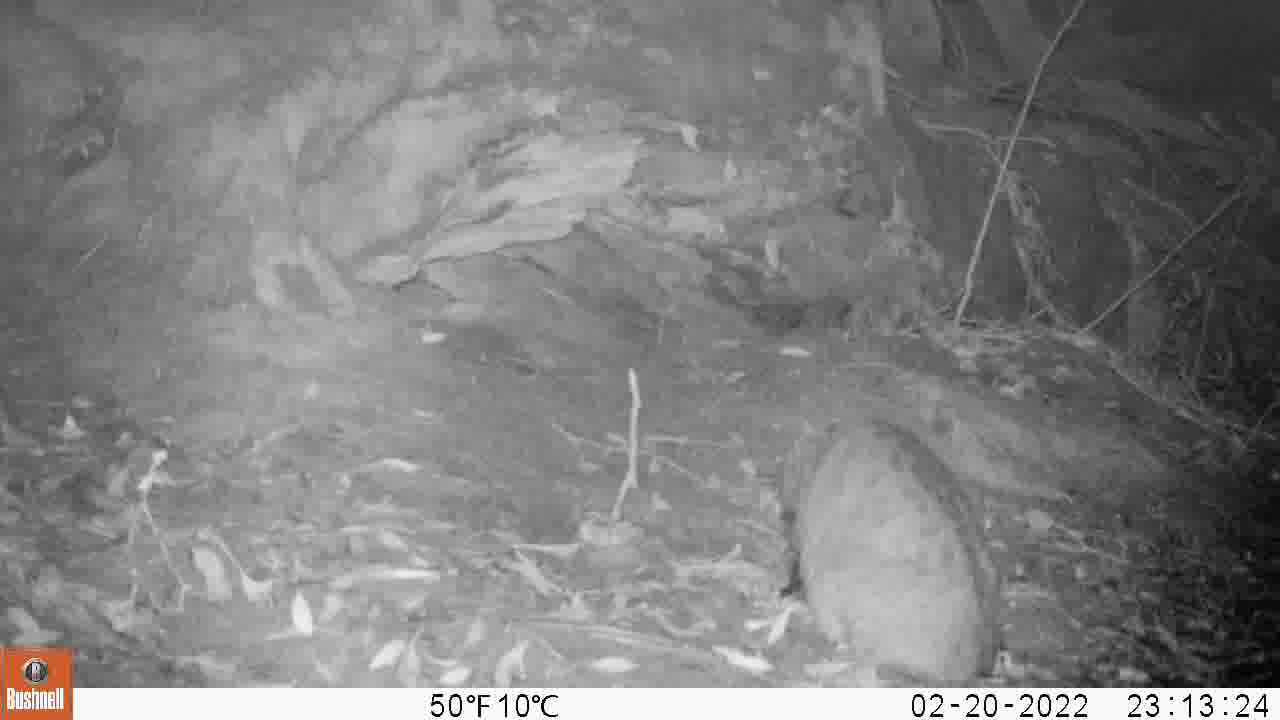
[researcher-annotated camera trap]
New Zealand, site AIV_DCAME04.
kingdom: Animalia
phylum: Chordata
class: Mammalia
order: Carnivora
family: Felidae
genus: Felis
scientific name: Felis catus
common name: domestic cat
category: cat